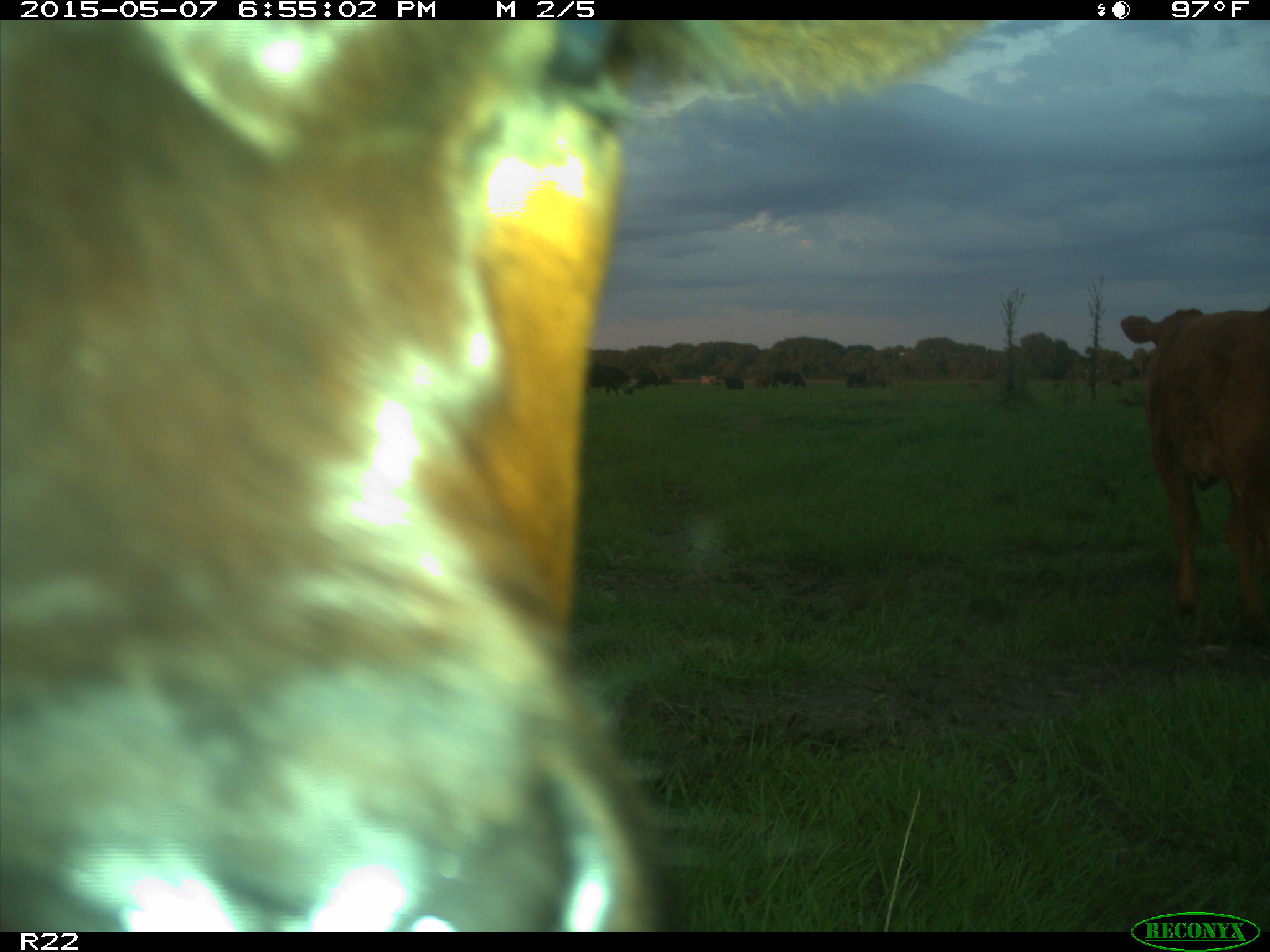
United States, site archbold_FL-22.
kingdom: Animalia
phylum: Chordata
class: Mammalia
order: Artiodactyla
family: Bovidae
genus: Bos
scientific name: Bos taurus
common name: domestic cow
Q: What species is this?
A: Bos taurus (domestic cow).